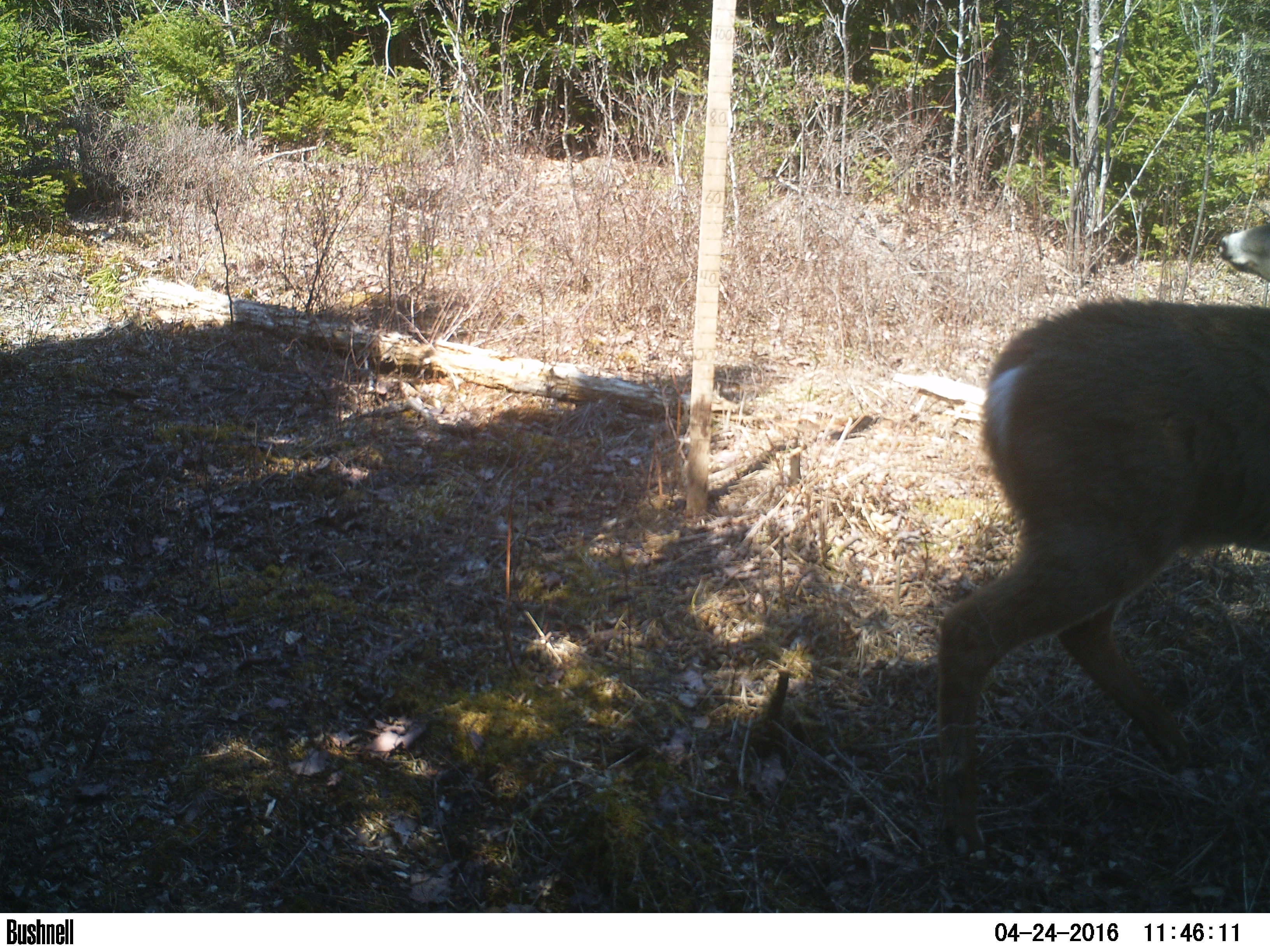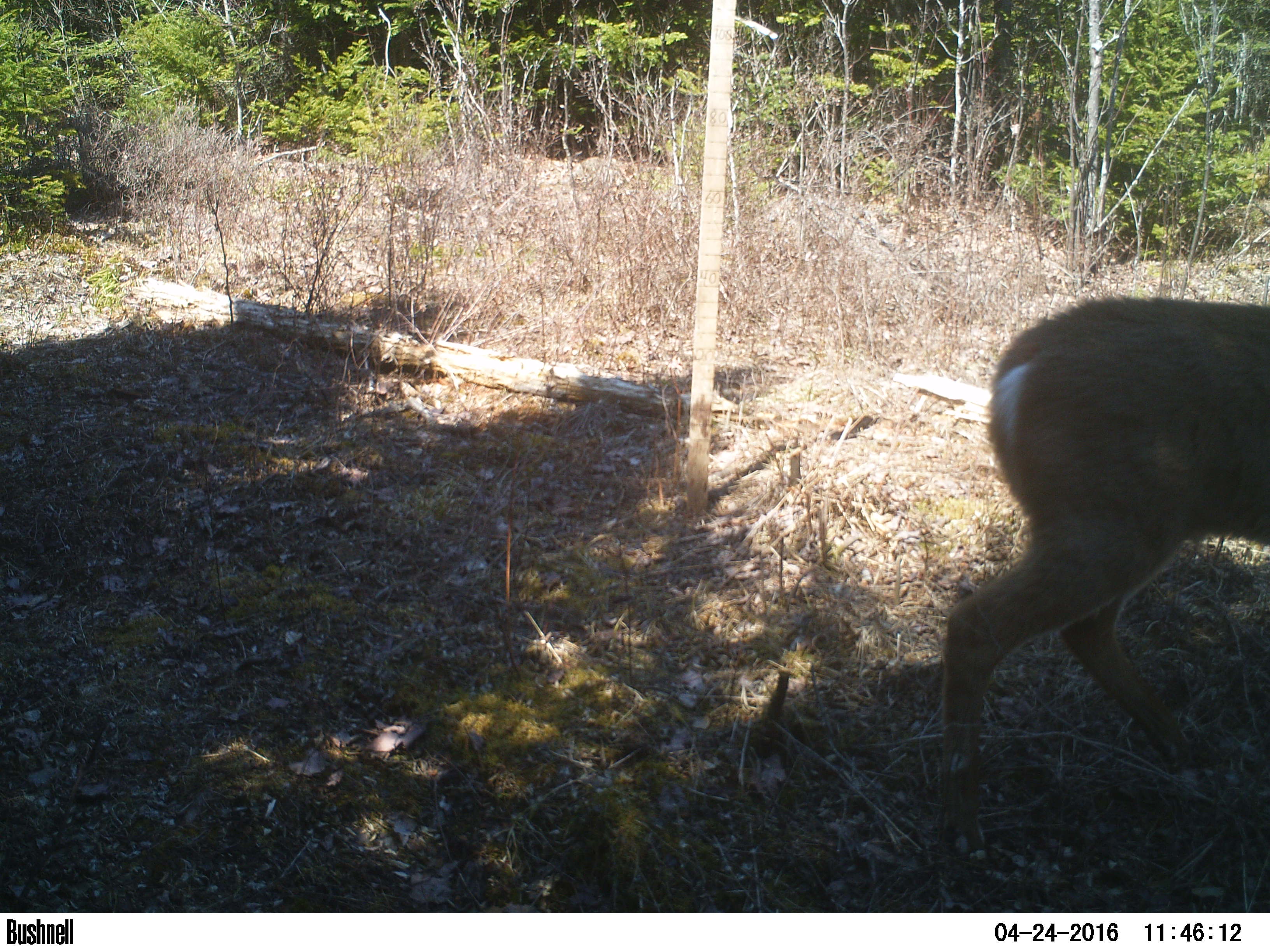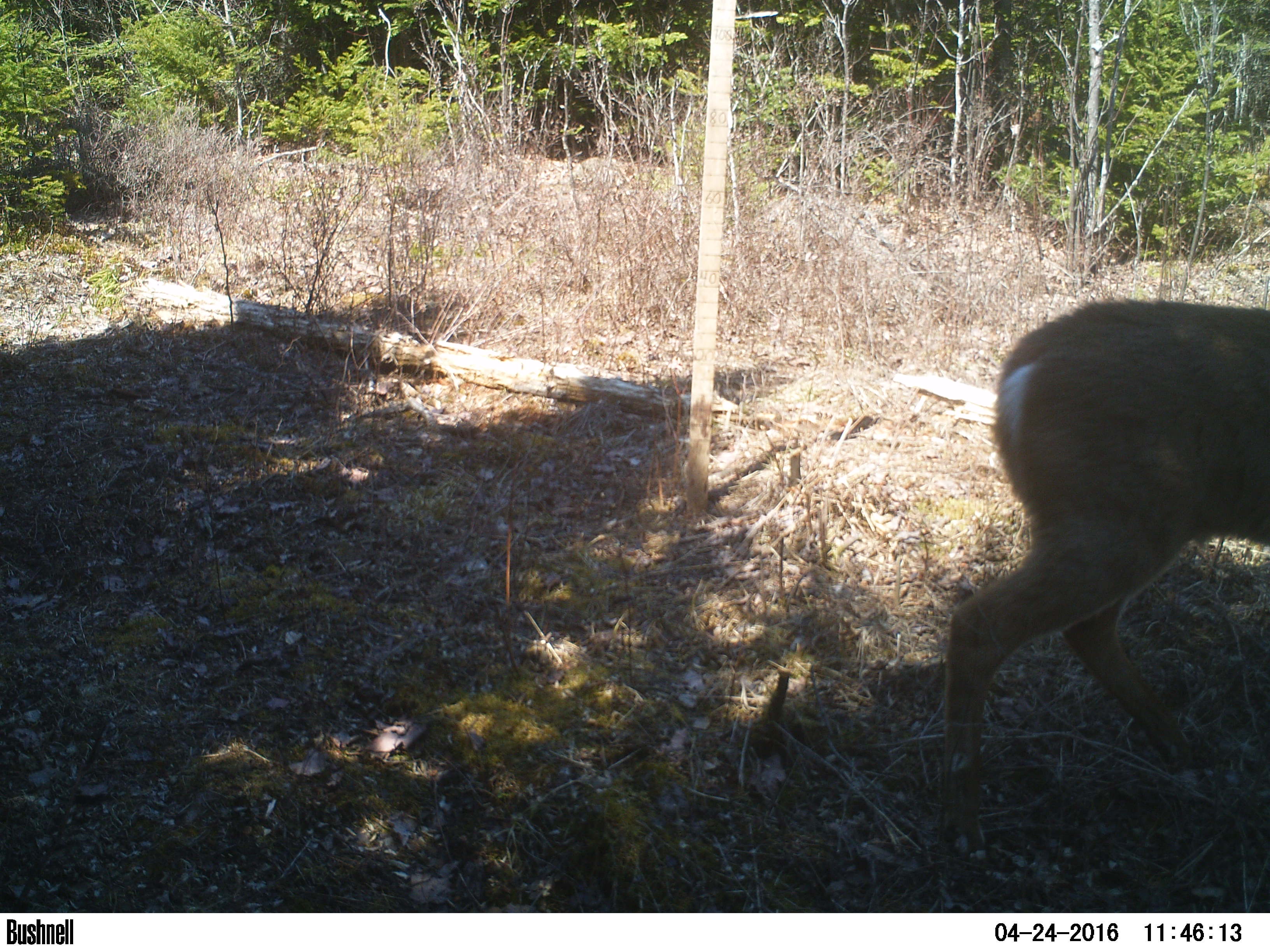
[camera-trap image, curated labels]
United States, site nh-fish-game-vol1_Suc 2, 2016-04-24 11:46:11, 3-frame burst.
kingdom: Animalia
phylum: Chordata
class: Mammalia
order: Artiodactyla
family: Cervidae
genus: Odocoileus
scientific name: Odocoileus virginianus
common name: white-tailed deer